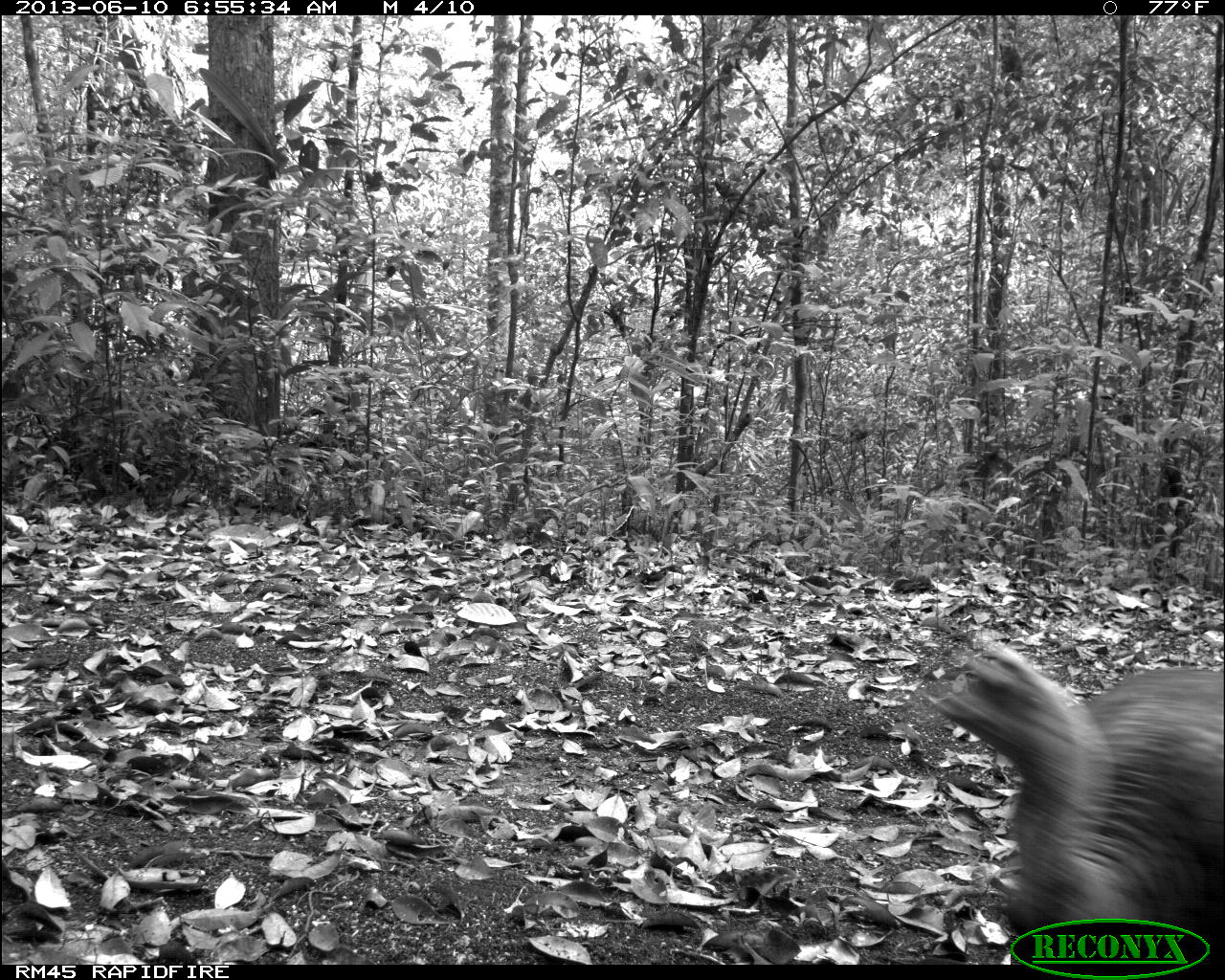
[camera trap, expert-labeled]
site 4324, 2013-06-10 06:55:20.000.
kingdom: Animalia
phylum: Chordata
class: Aves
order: Galliformes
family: Phasianidae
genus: Meleagris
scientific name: Meleagris ocellata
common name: ocellated turkey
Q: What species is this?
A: Meleagris ocellata (ocellated turkey).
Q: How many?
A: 1.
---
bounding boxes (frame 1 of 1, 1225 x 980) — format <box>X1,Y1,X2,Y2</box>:
meleagris ocellata: <box>931,641,1225,965</box>; <box>919,627,921,630</box>